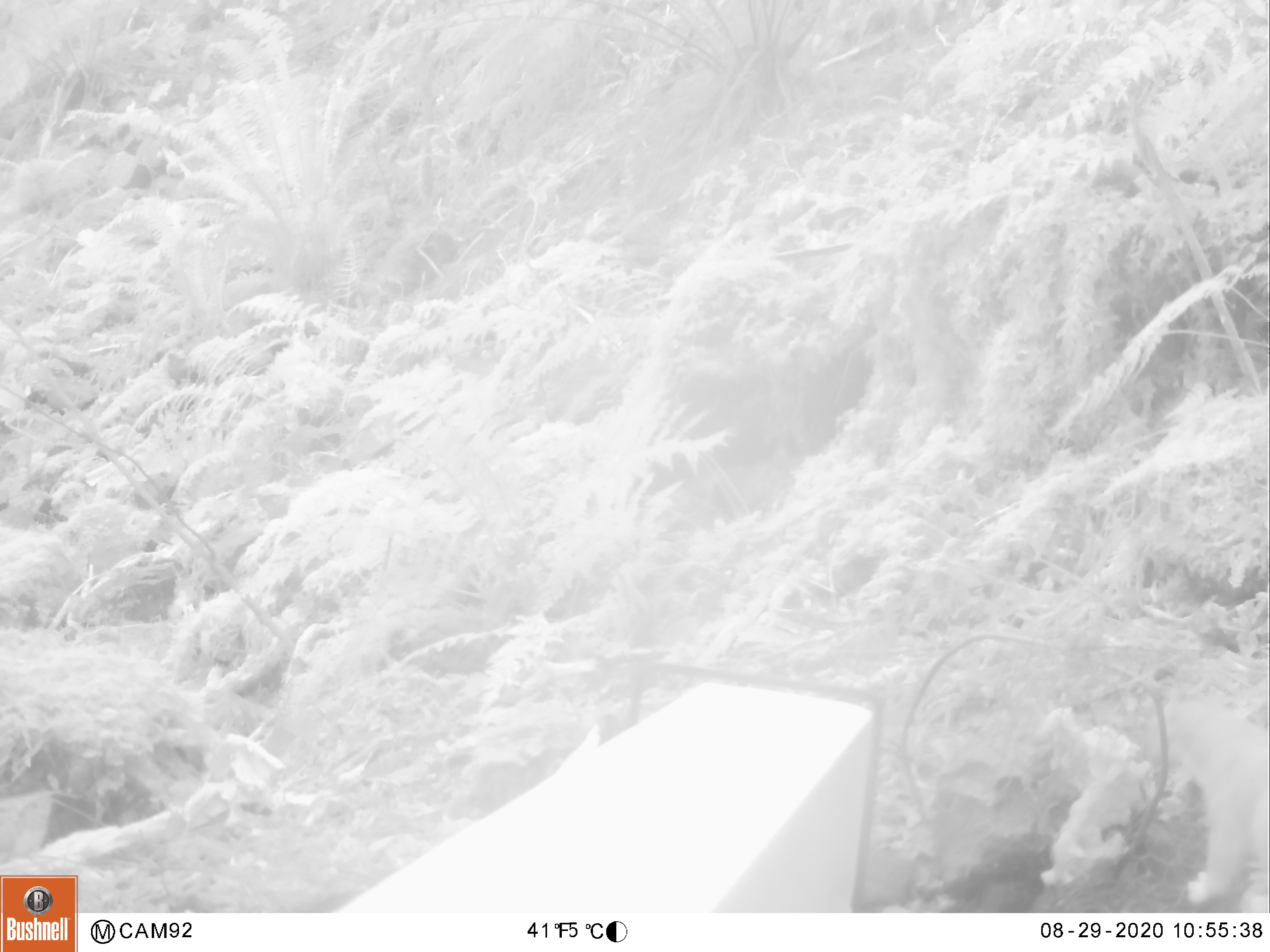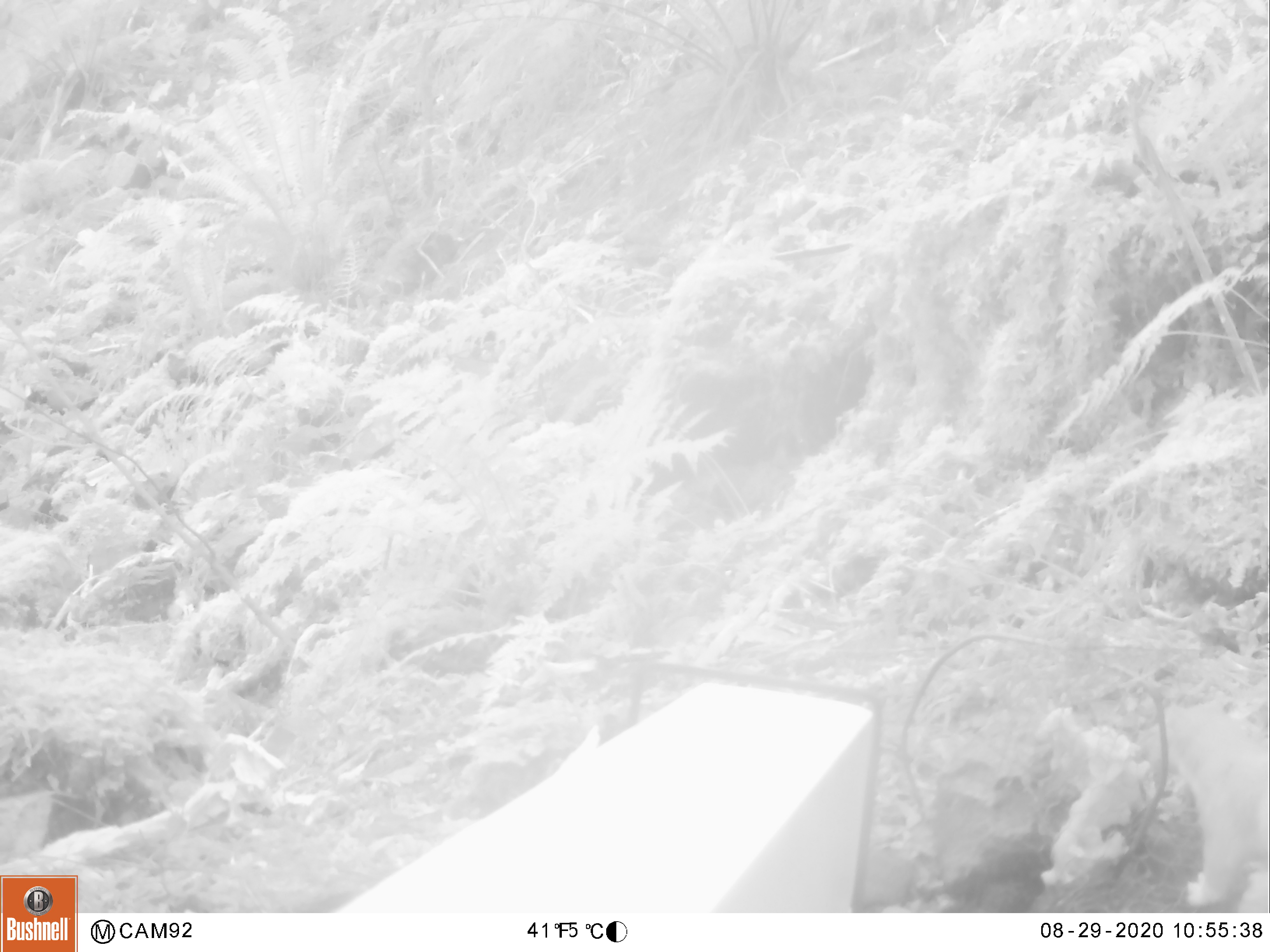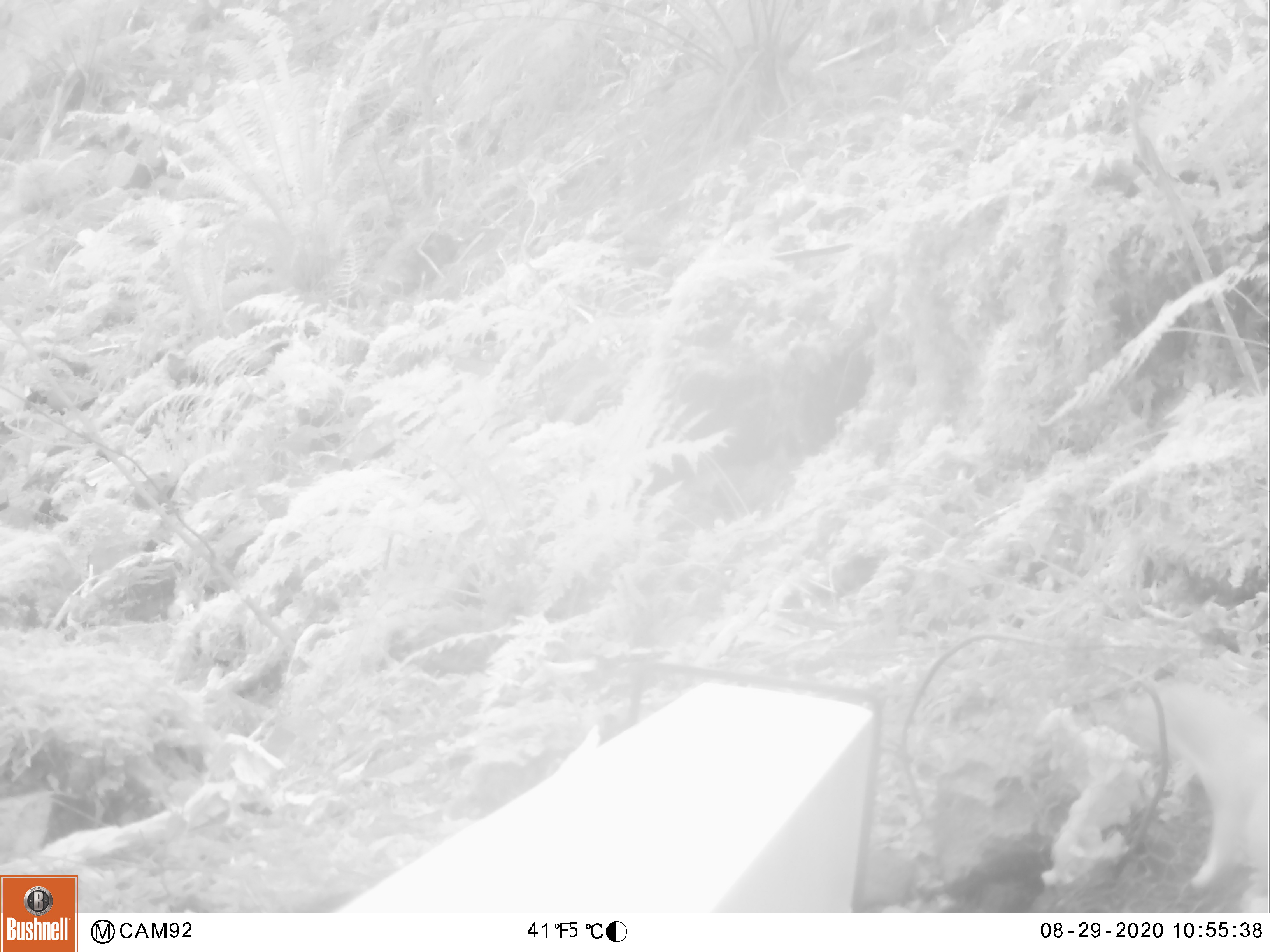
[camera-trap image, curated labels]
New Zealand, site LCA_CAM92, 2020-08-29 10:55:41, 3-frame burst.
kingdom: Animalia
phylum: Chordata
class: Mammalia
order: Carnivora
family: Mustelidae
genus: Mustela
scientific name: Mustela erminea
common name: stoat